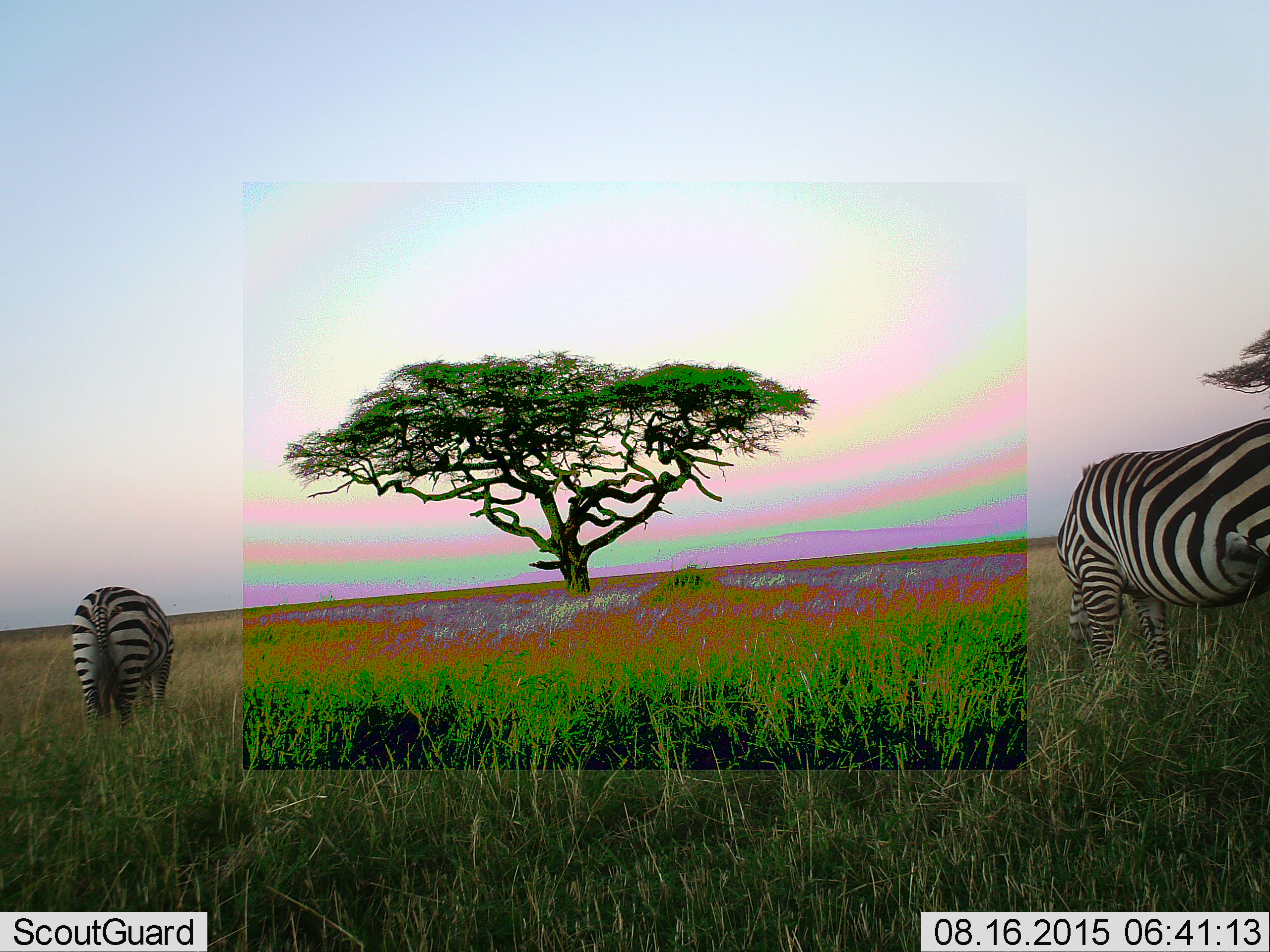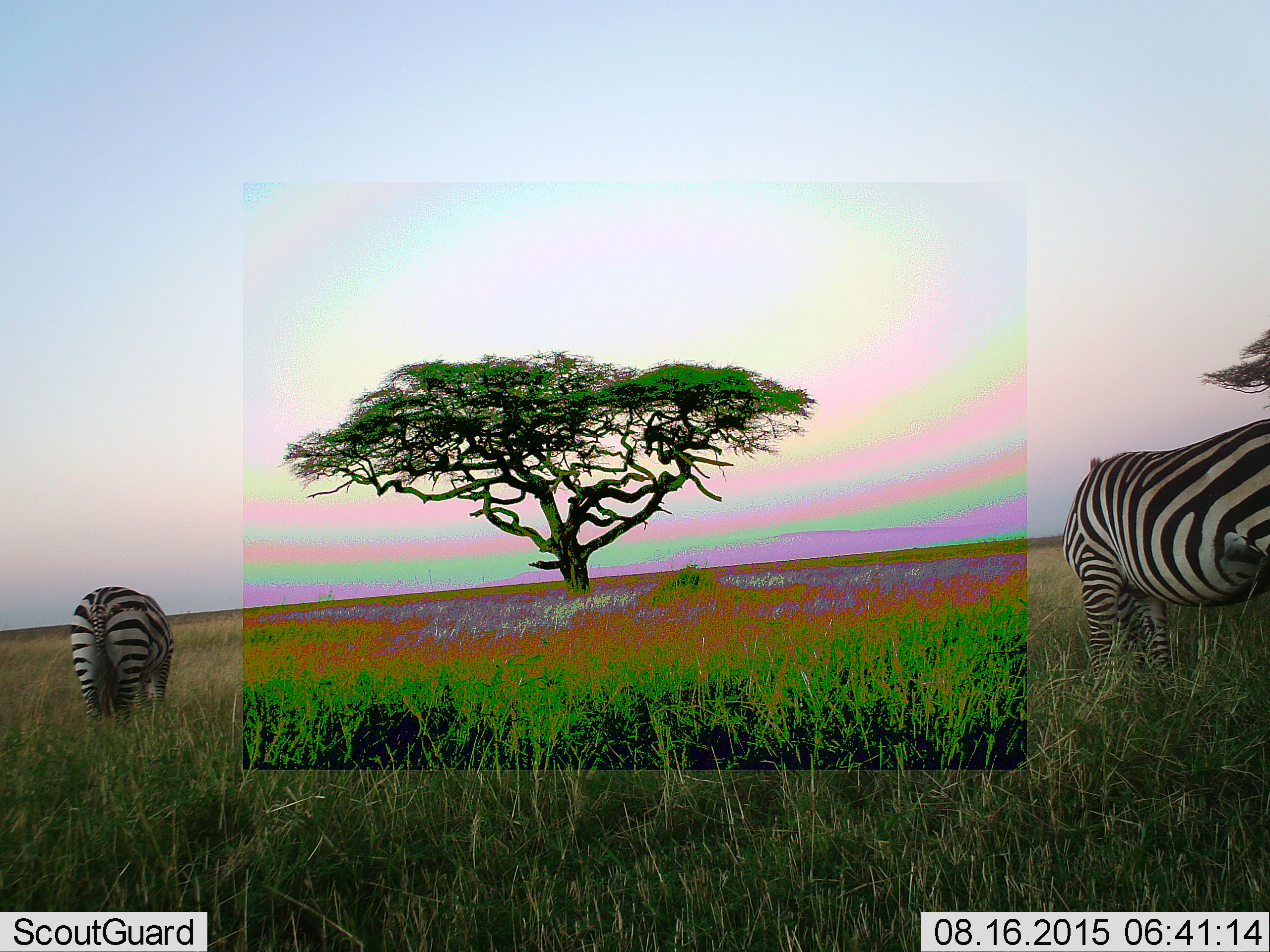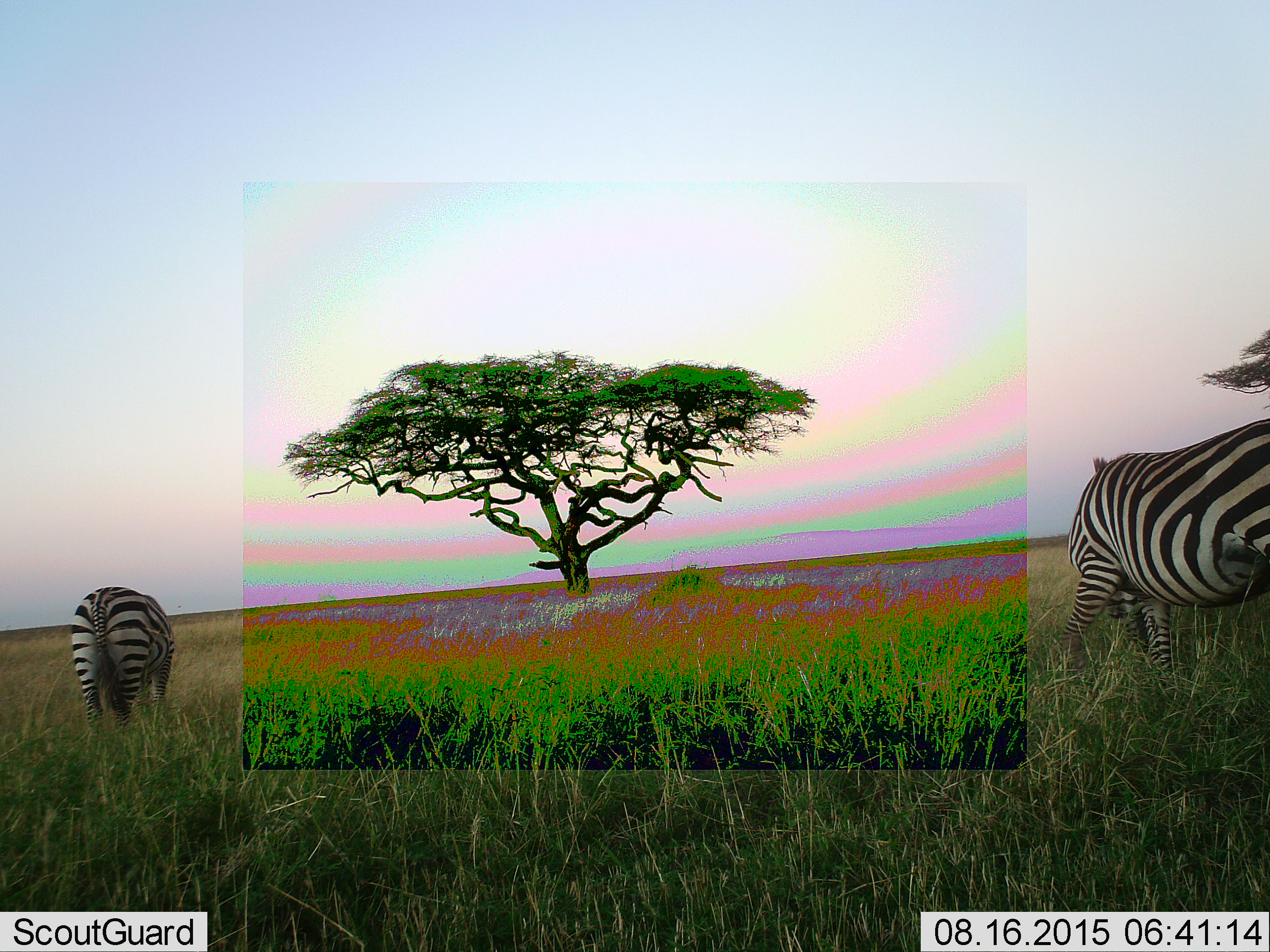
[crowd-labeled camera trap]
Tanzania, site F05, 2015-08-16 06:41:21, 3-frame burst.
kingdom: Animalia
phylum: Chordata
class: Mammalia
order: Perissodactyla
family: Equidae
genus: Equus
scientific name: Equus quagga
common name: plains zebra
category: zebra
Zebra (plains zebra) (Equus quagga), count 2. Behavior (volunteer vote fractions): standing 50%, resting 0%, moving 10%, interacting 0%. Young present (vote fraction): 0%. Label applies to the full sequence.